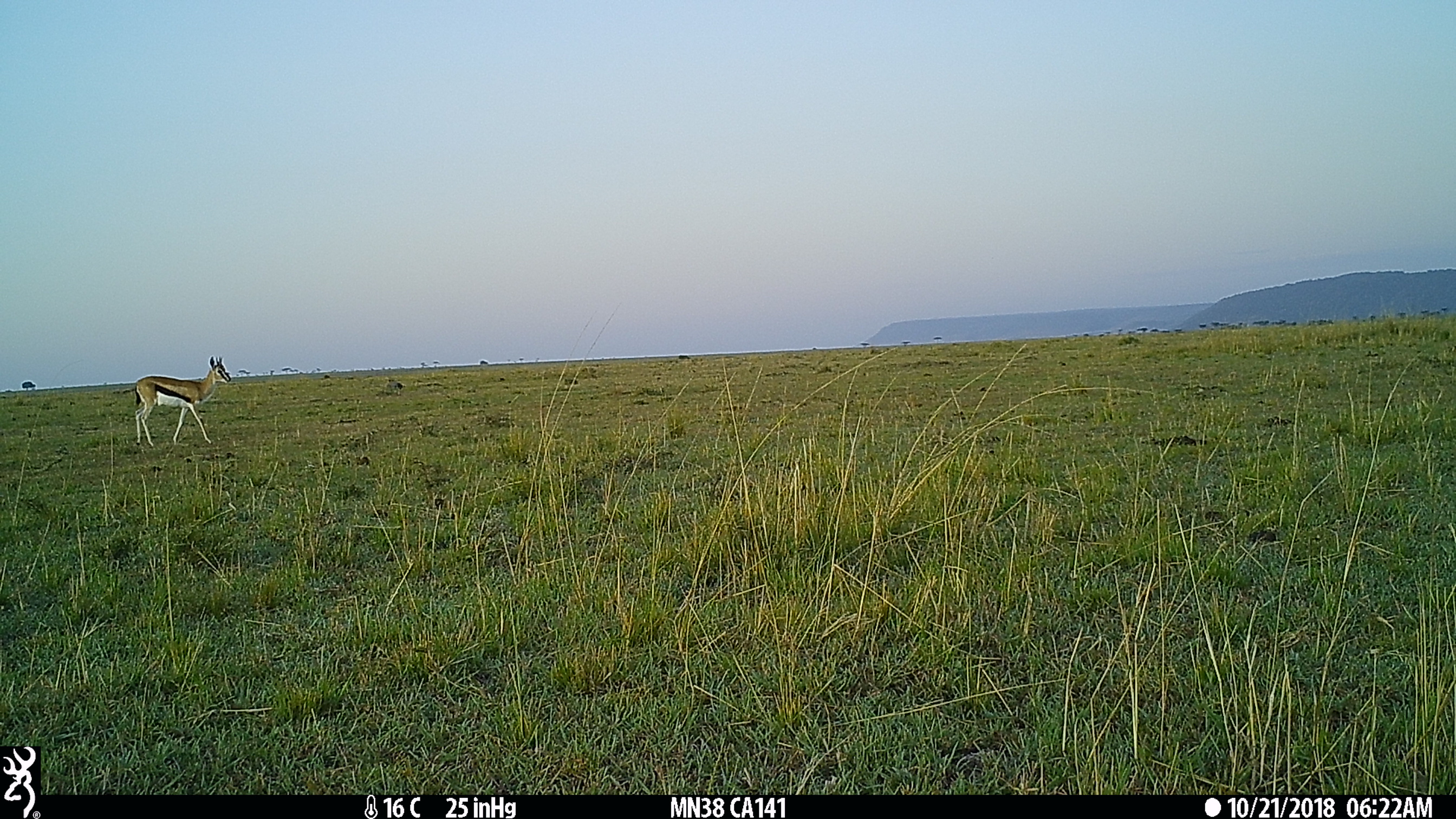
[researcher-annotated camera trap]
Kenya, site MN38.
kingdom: Animalia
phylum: Chordata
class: Mammalia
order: Artiodactyla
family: Bovidae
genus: Eudorcas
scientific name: Eudorcas thomsonii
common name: thomon's gazelle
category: gazelle thomsons